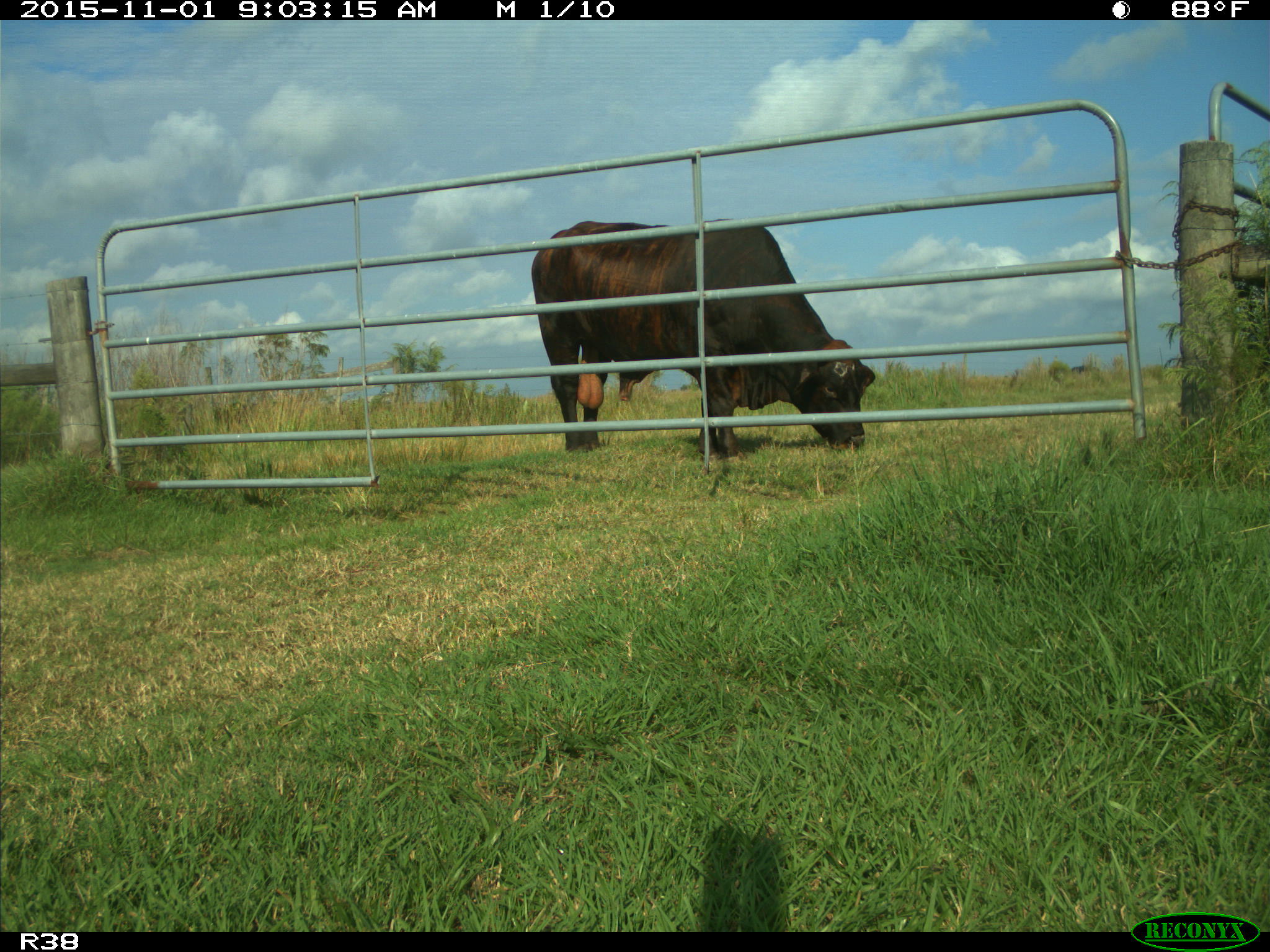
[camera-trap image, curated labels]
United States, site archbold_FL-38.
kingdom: Animalia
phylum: Chordata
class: Mammalia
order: Artiodactyla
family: Bovidae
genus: Bos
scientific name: Bos taurus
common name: domestic cow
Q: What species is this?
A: Bos taurus (domestic cow).